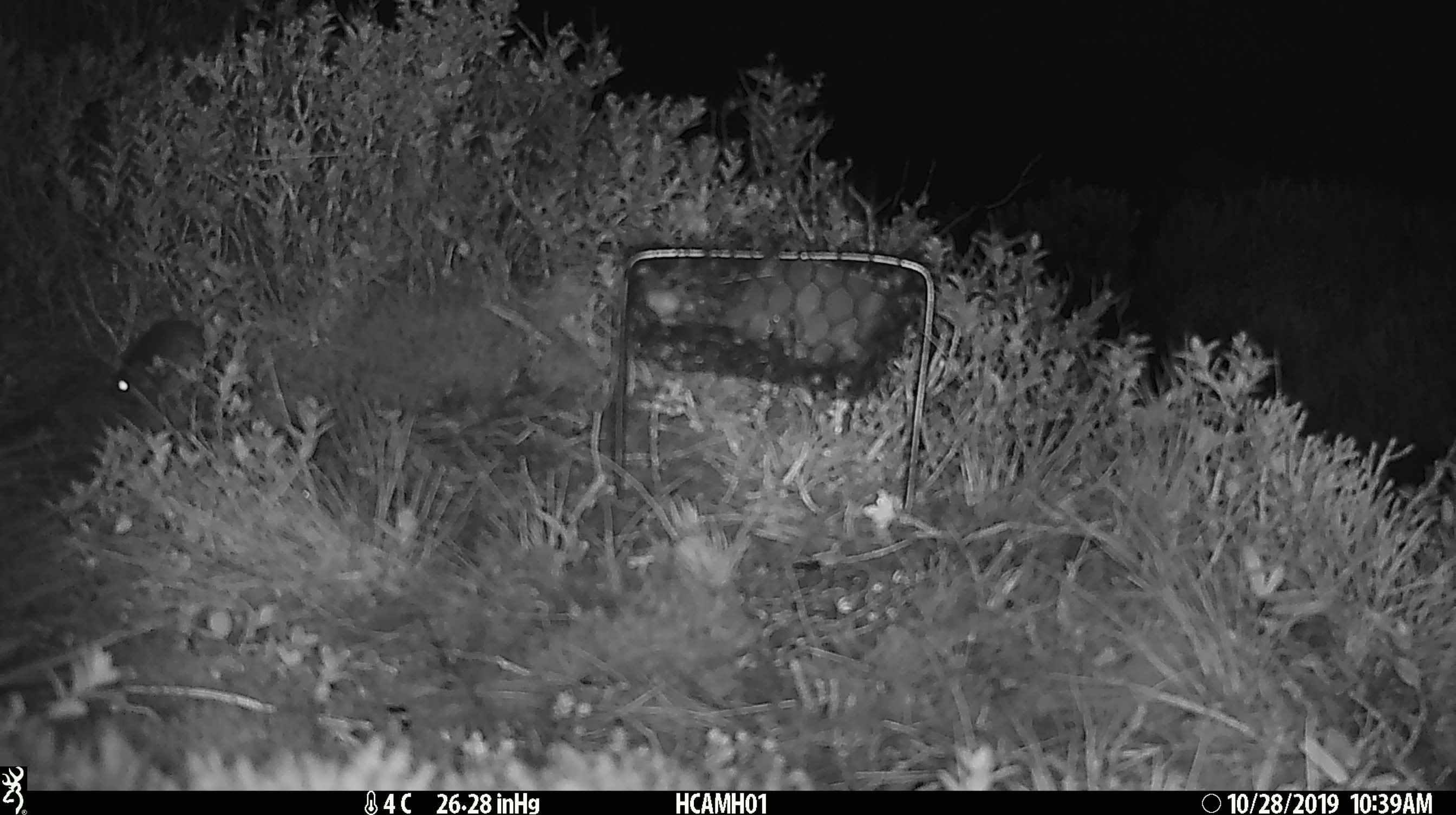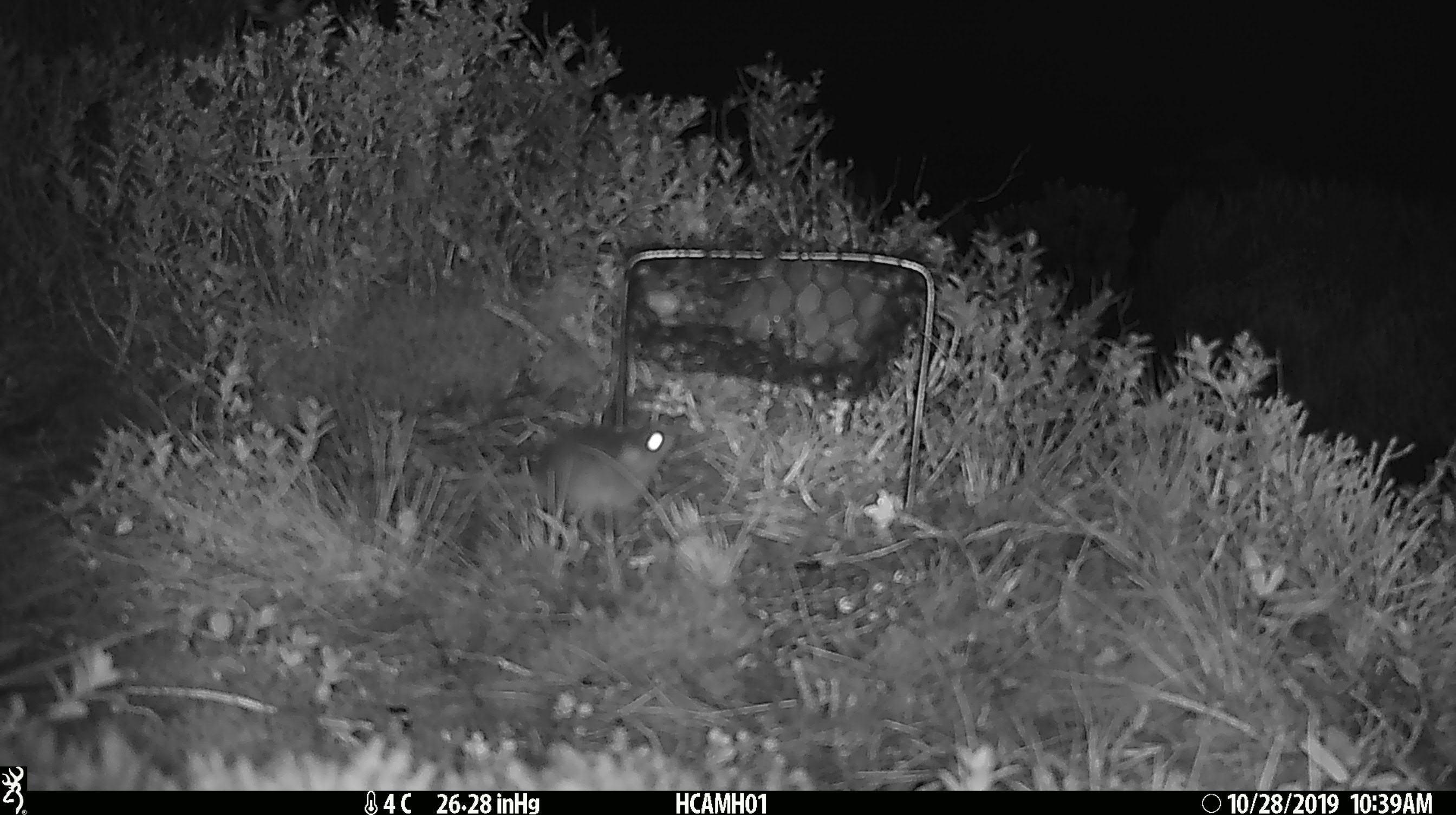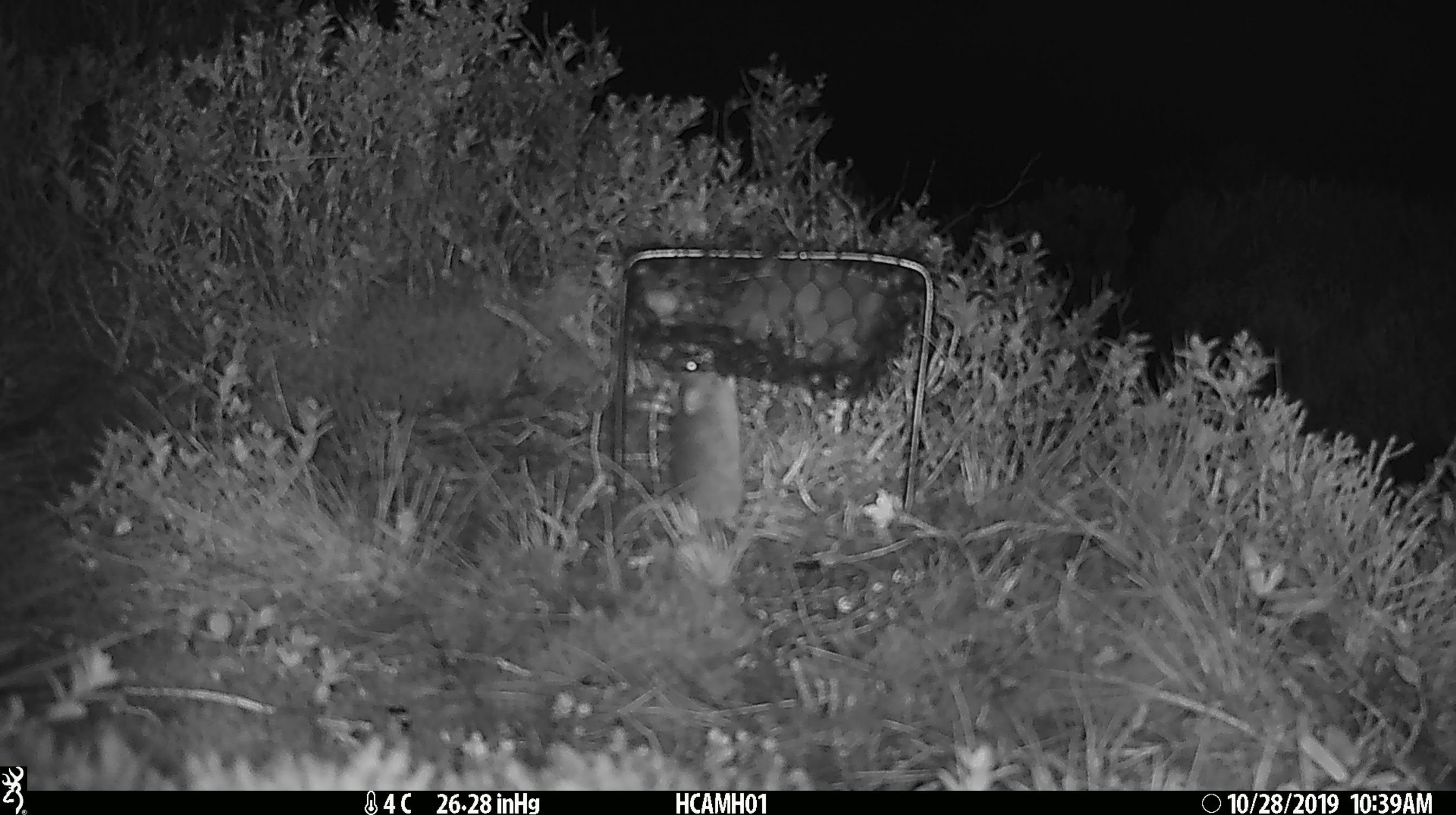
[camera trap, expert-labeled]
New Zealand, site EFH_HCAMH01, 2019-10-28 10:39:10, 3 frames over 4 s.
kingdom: Animalia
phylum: Chordata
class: Mammalia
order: Rodentia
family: Muridae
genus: Mus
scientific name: Mus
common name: mouse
Mouse (Mus).